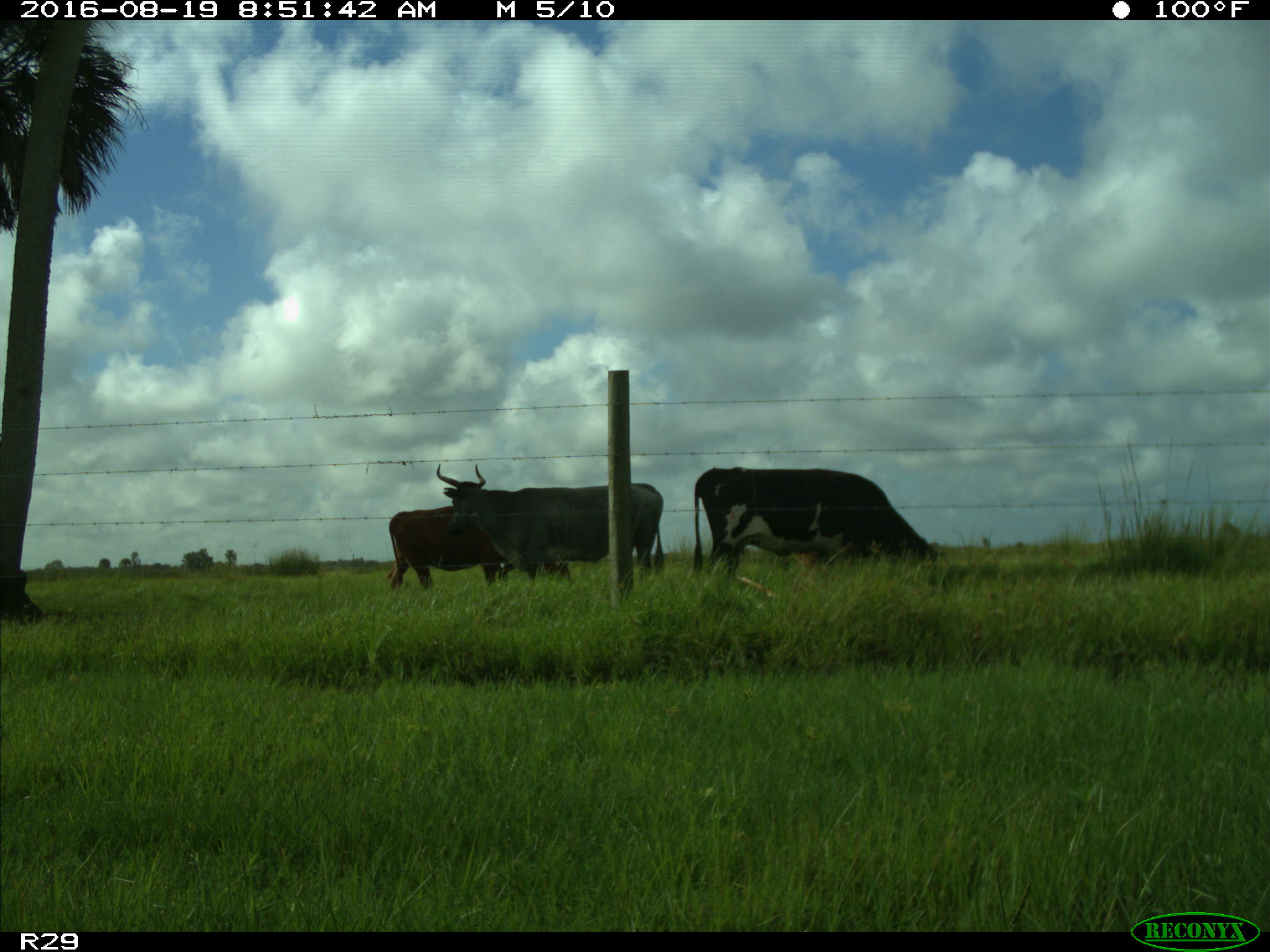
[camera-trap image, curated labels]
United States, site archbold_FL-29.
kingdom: Animalia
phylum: Chordata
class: Mammalia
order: Artiodactyla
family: Bovidae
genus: Bos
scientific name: Bos taurus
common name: domestic cow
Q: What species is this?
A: Bos taurus (domestic cow).